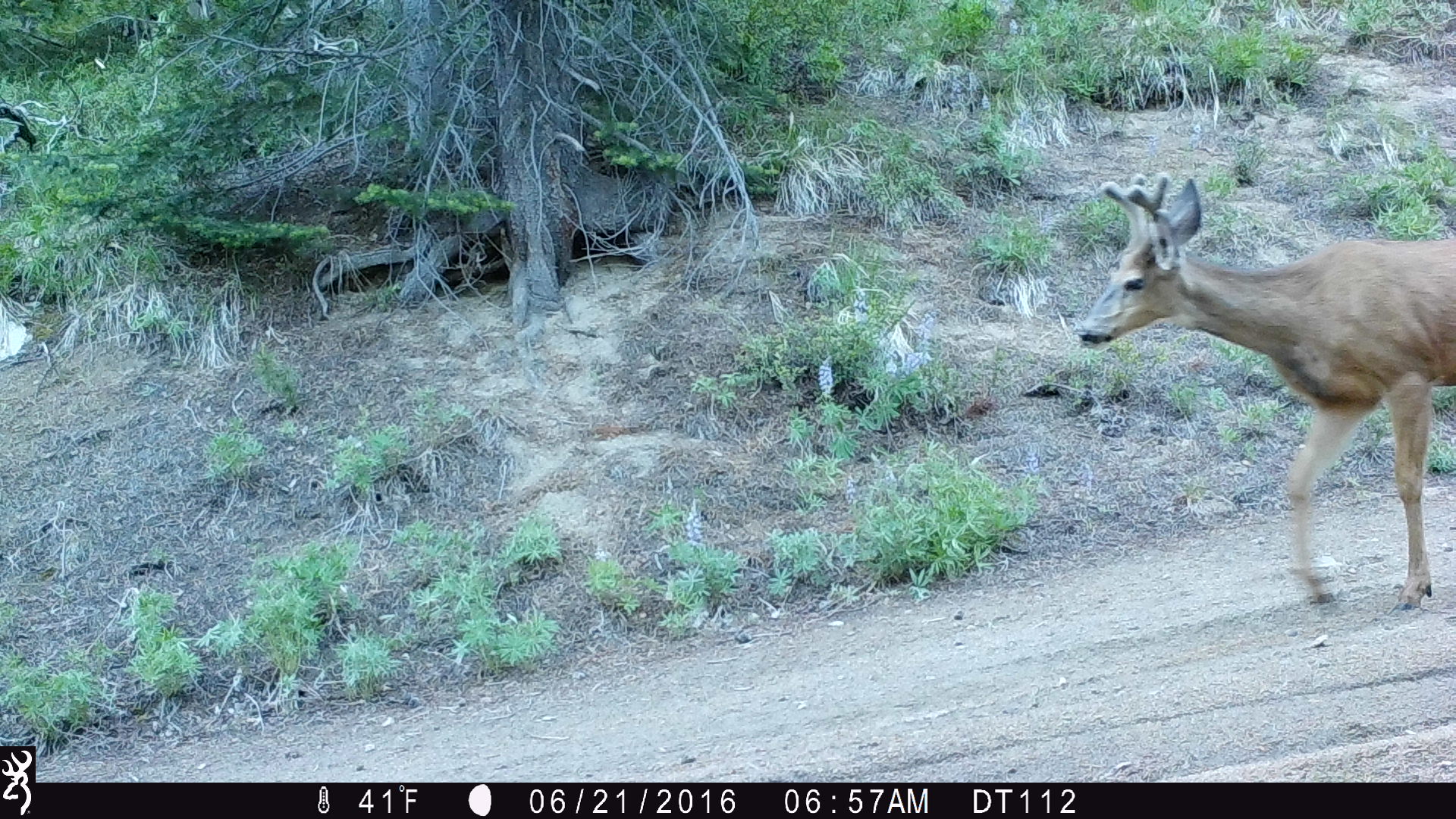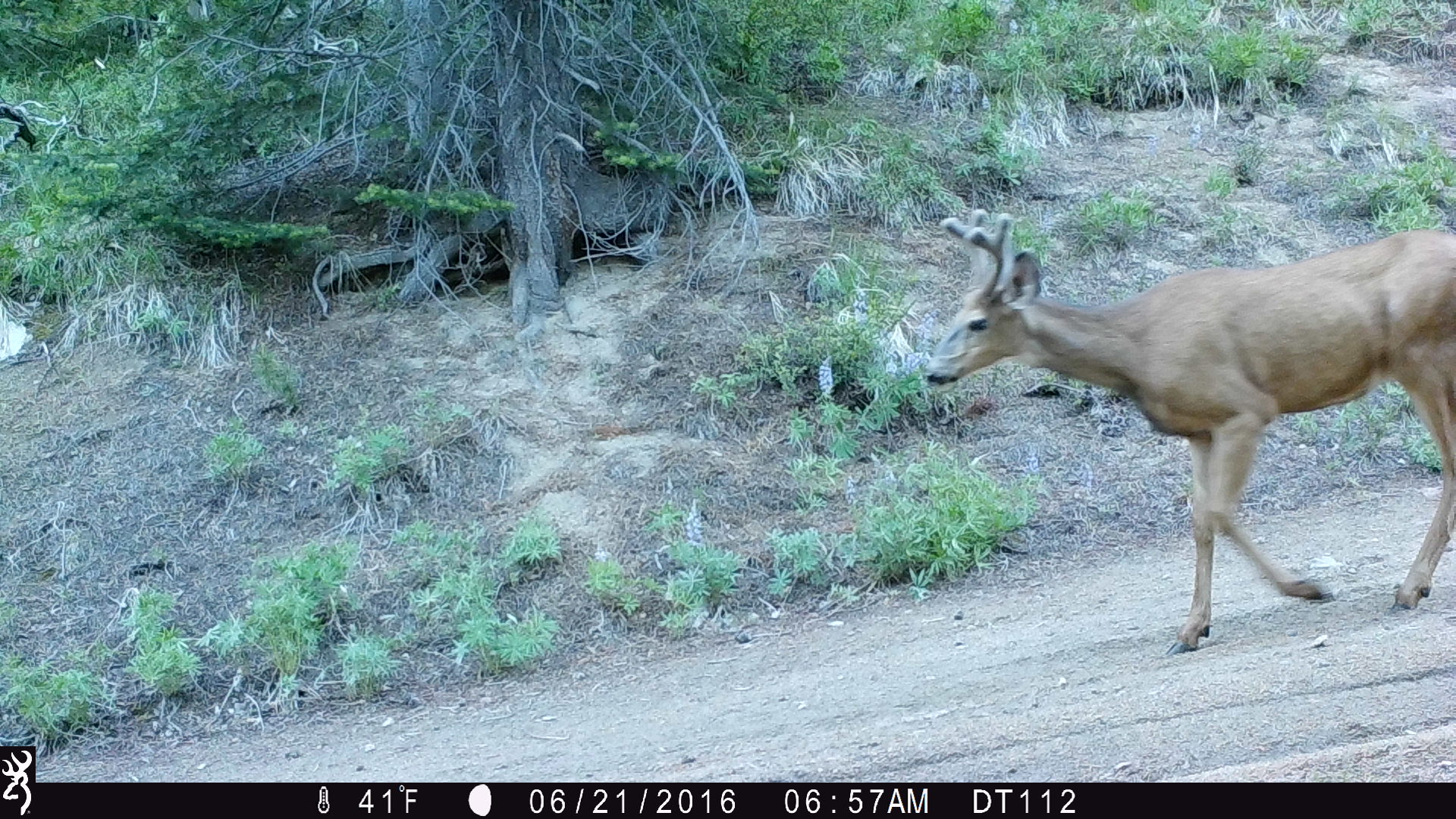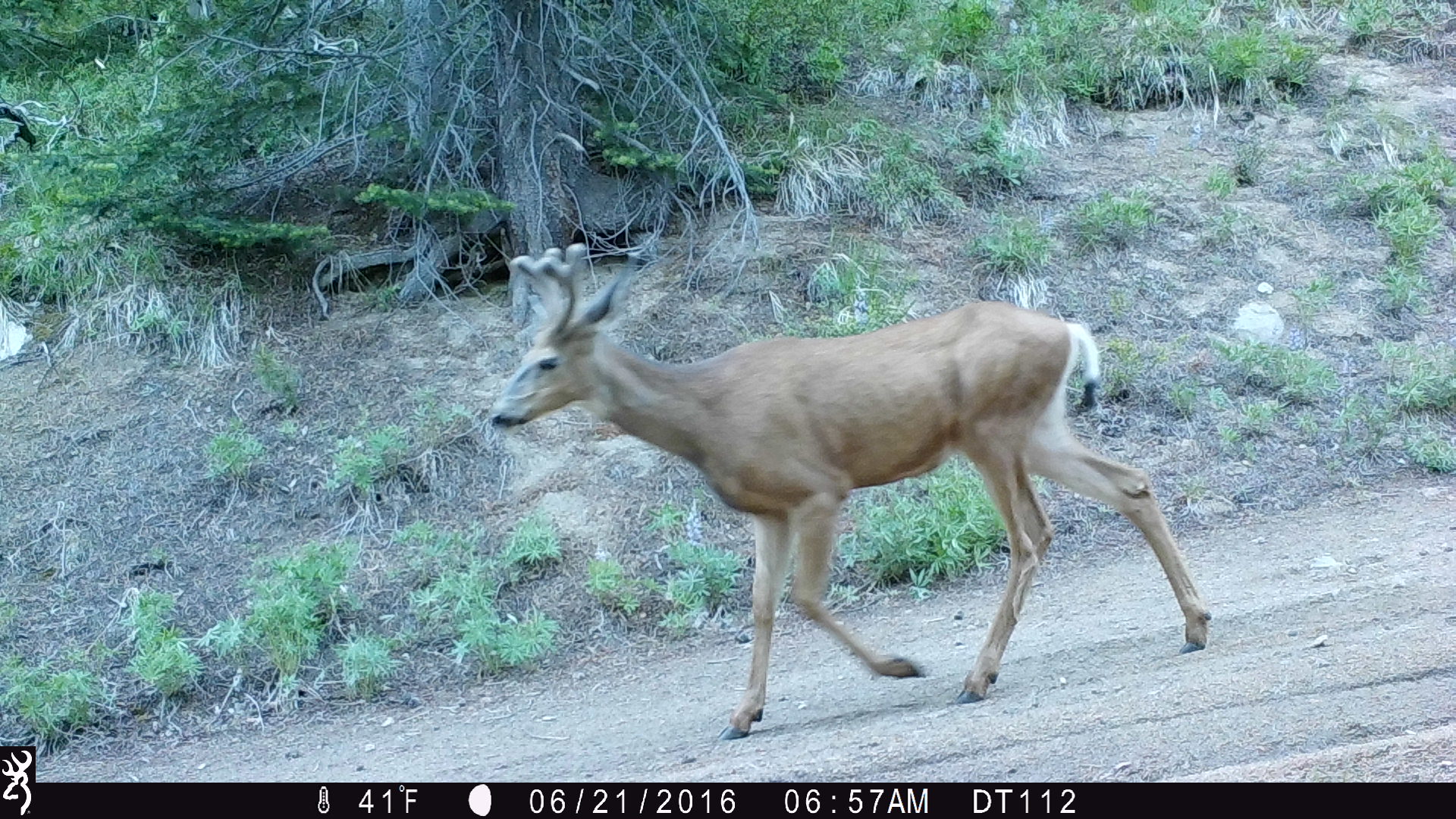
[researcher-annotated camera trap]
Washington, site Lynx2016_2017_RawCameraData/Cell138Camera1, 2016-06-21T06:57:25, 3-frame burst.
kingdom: Animalia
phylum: Chordata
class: Mammalia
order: Artiodactyla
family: Cervidae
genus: Odocoileus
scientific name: Odocoileus hemionus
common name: mule deer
Odocoileus hemionus (mule deer). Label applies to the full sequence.